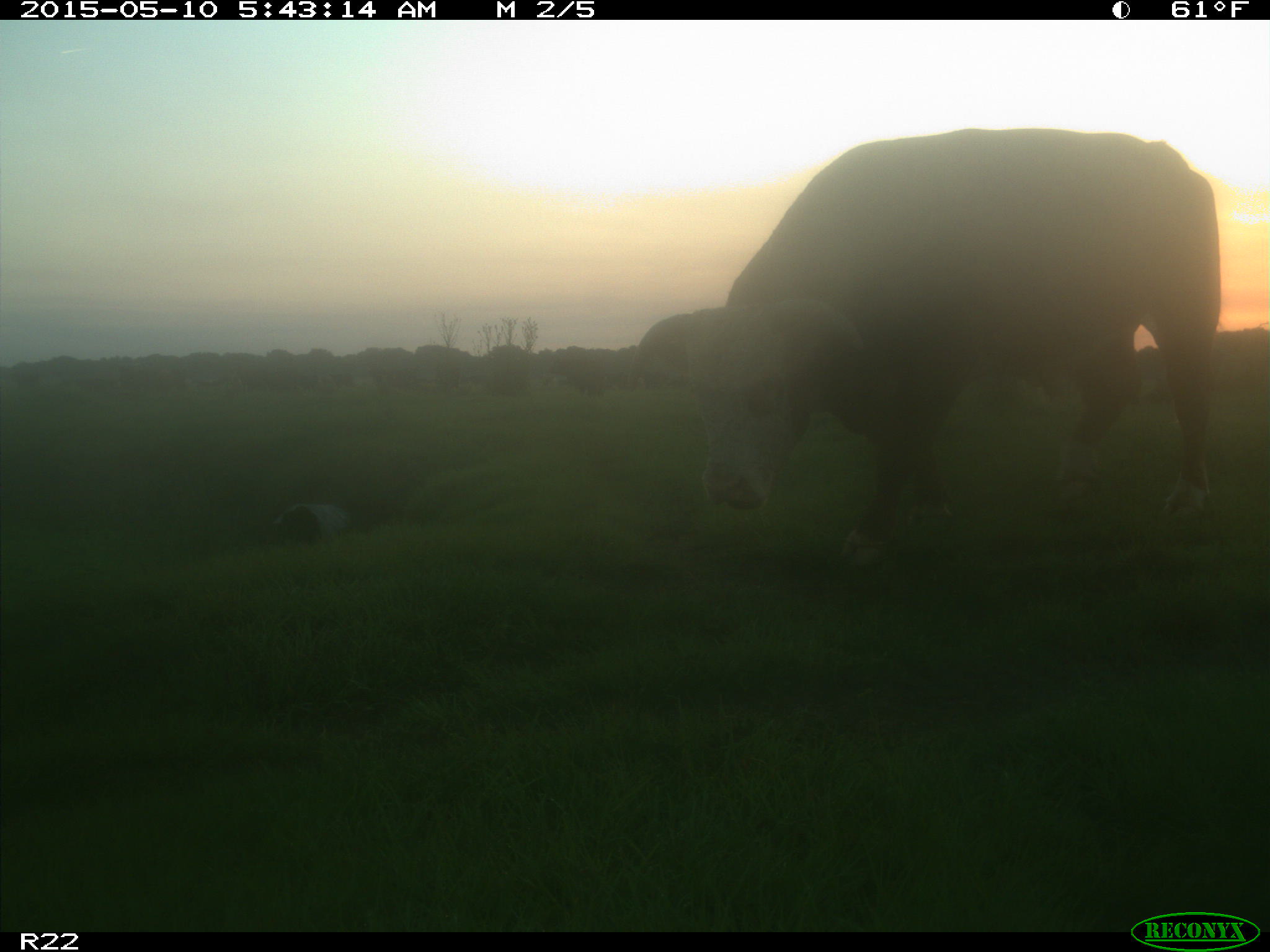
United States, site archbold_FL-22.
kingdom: Animalia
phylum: Chordata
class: Mammalia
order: Artiodactyla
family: Bovidae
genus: Bos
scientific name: Bos taurus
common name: domestic cow